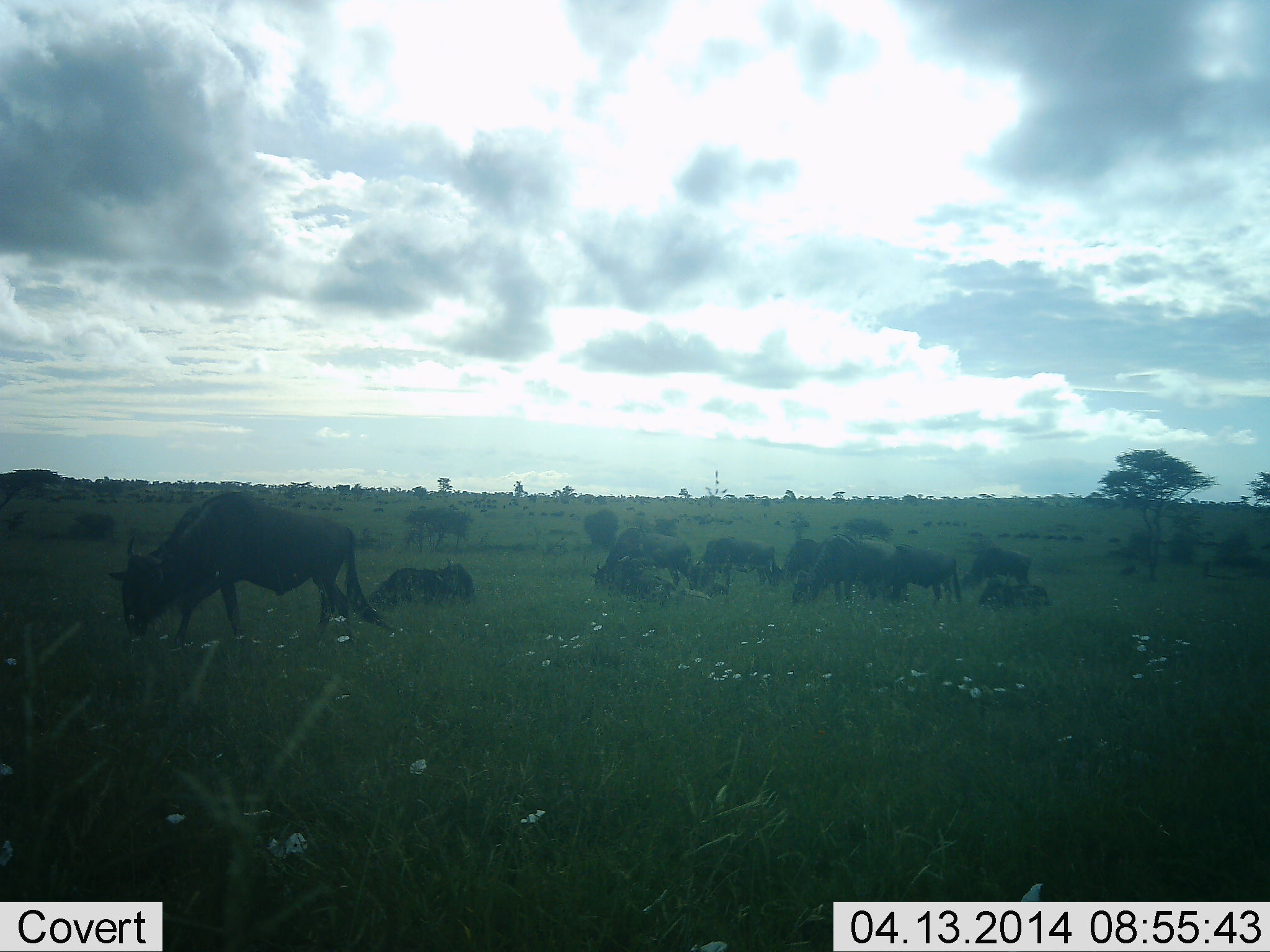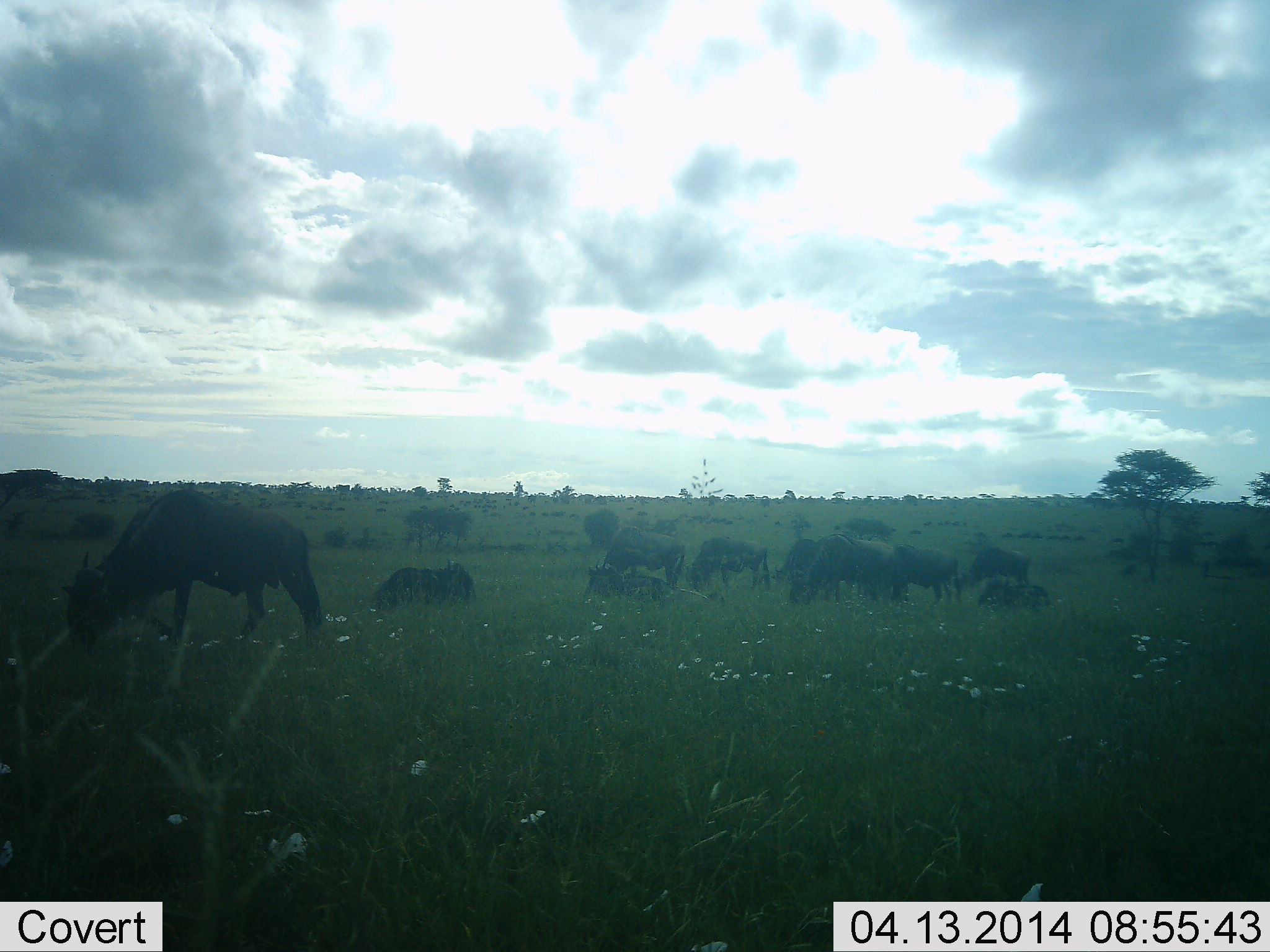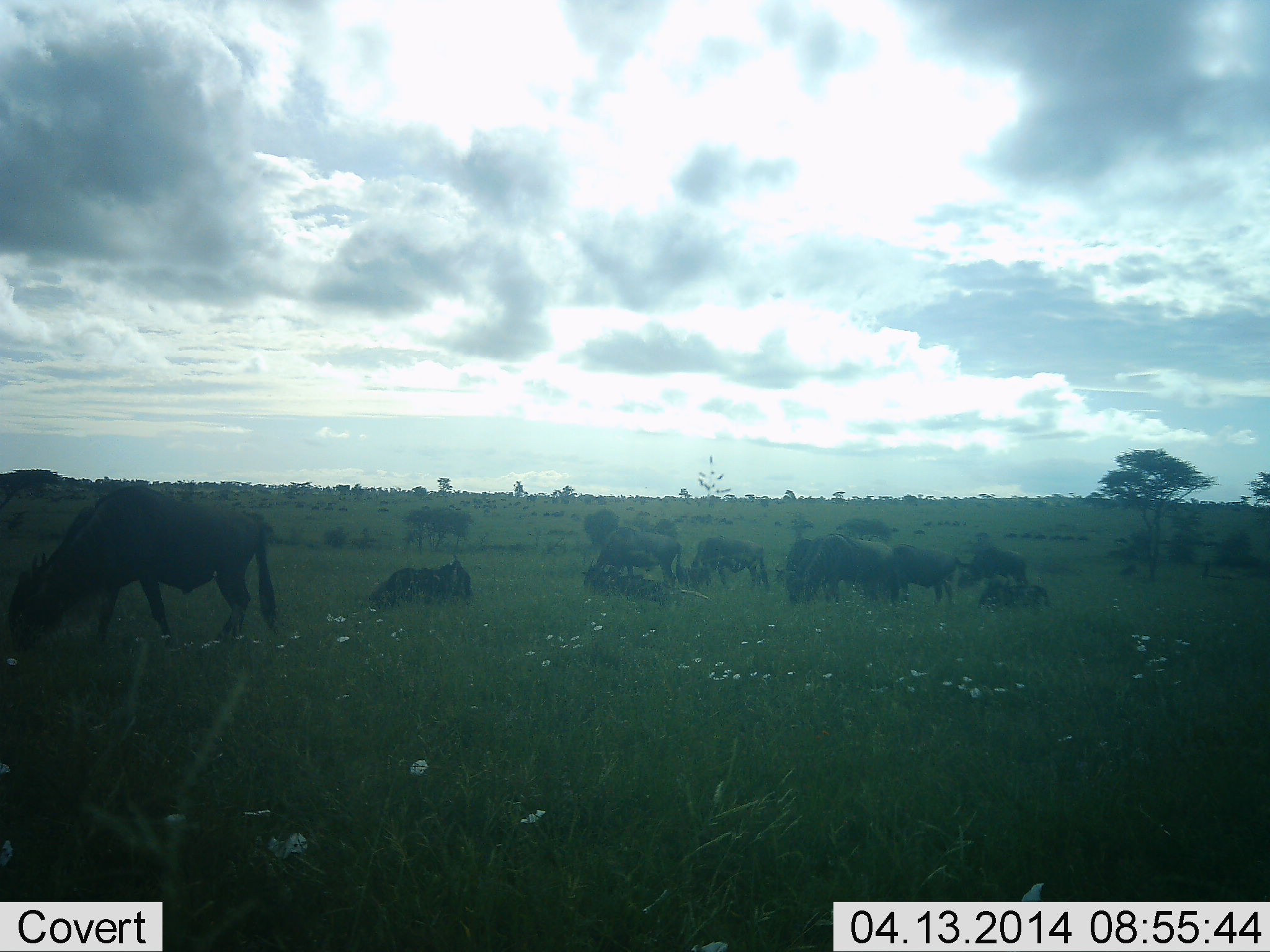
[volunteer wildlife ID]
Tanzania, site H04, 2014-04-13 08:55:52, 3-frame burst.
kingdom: Animalia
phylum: Chordata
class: Mammalia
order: Artiodactyla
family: Bovidae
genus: Connochaetes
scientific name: Connochaetes taurinus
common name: blue wildebeest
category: wildebeest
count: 11-50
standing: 46%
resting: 48%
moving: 38%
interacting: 6%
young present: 12%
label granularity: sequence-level